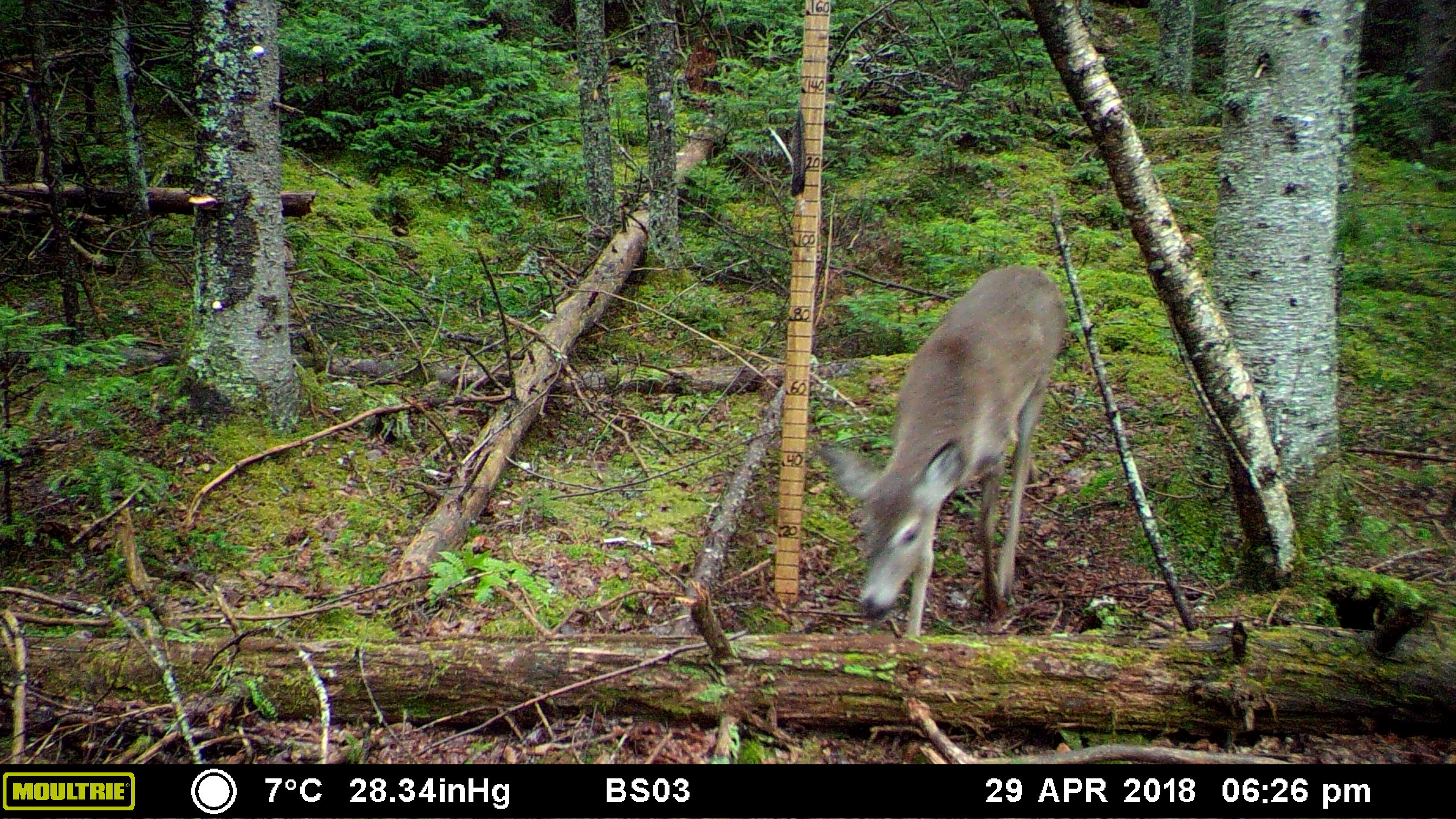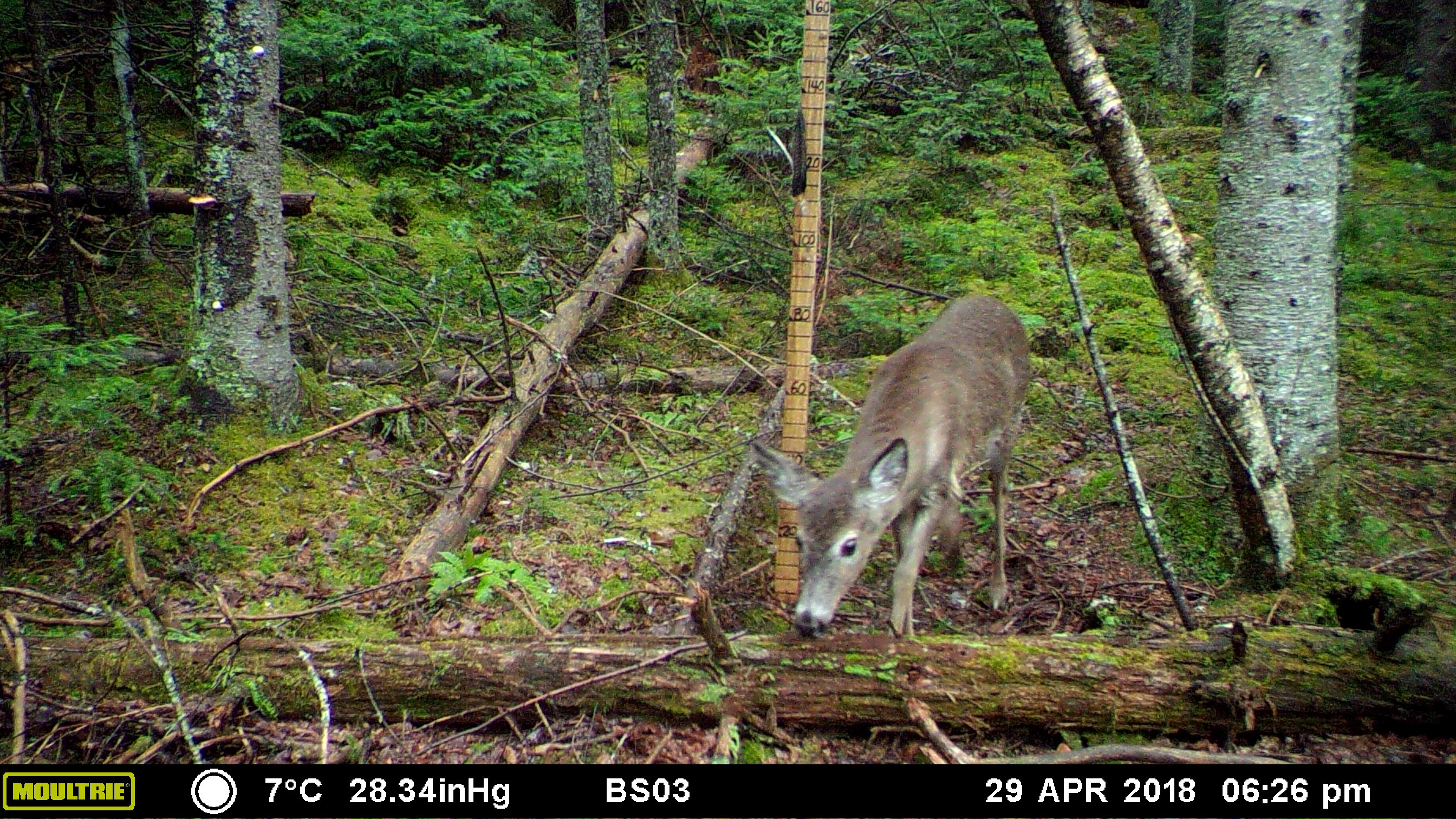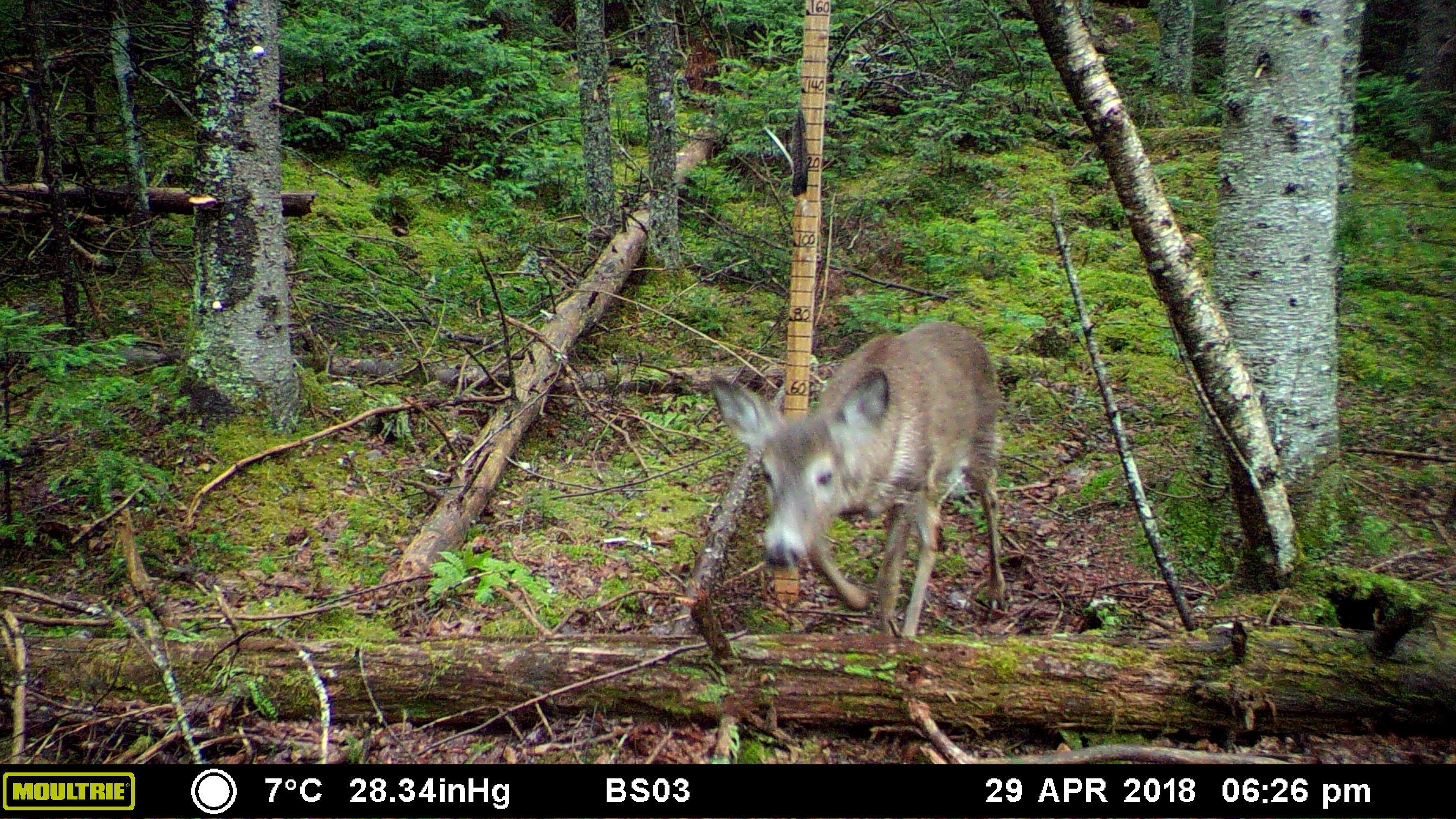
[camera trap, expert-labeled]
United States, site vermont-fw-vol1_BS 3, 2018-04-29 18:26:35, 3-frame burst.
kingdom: Animalia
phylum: Chordata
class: Mammalia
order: Artiodactyla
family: Cervidae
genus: Odocoileus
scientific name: Odocoileus virginianus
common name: white-tailed deer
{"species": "white-tailed deer (Odocoileus virginianus)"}